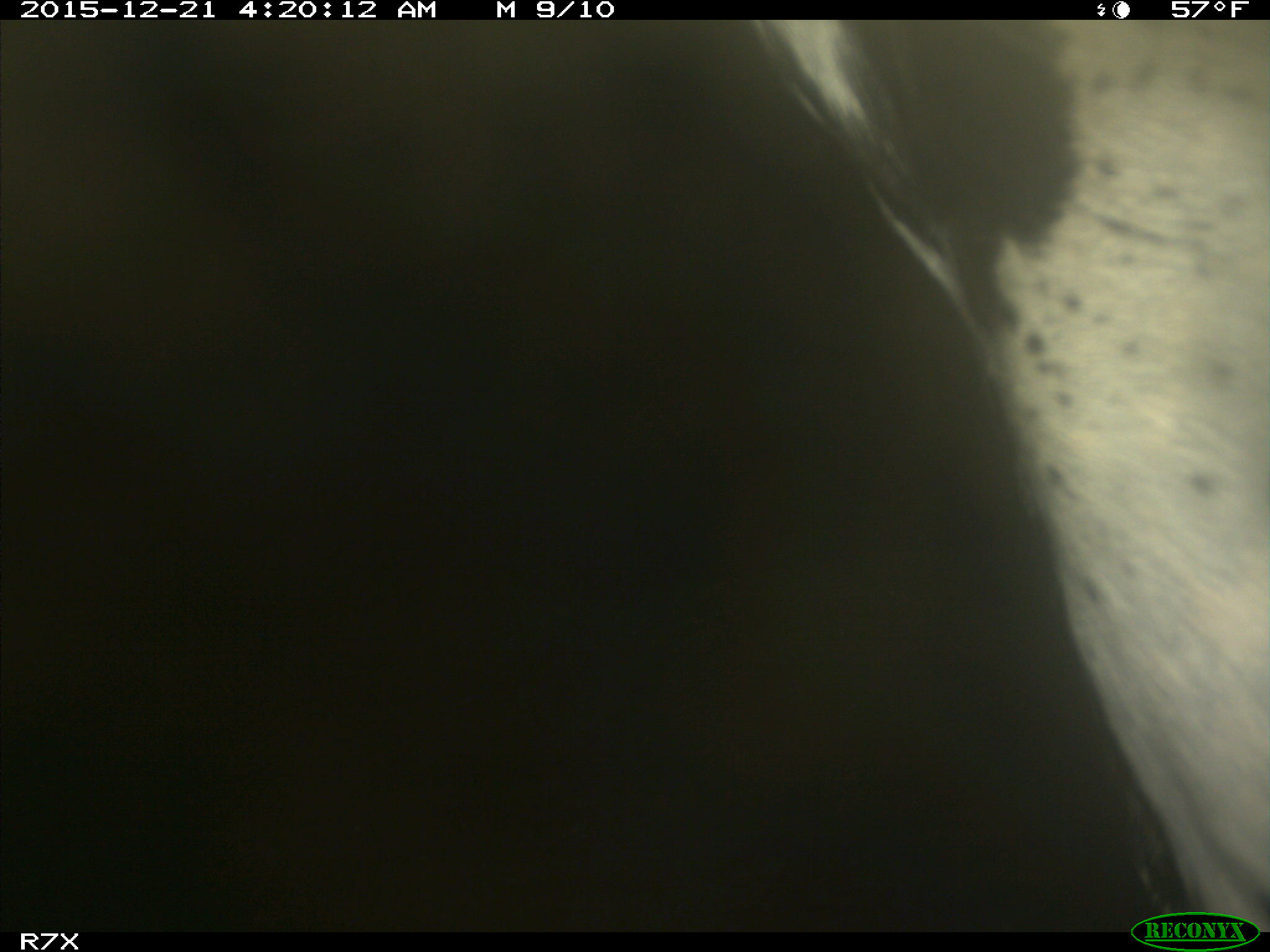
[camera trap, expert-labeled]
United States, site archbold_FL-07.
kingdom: Animalia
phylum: Chordata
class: Mammalia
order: Artiodactyla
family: Bovidae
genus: Bos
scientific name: Bos taurus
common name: domestic cow